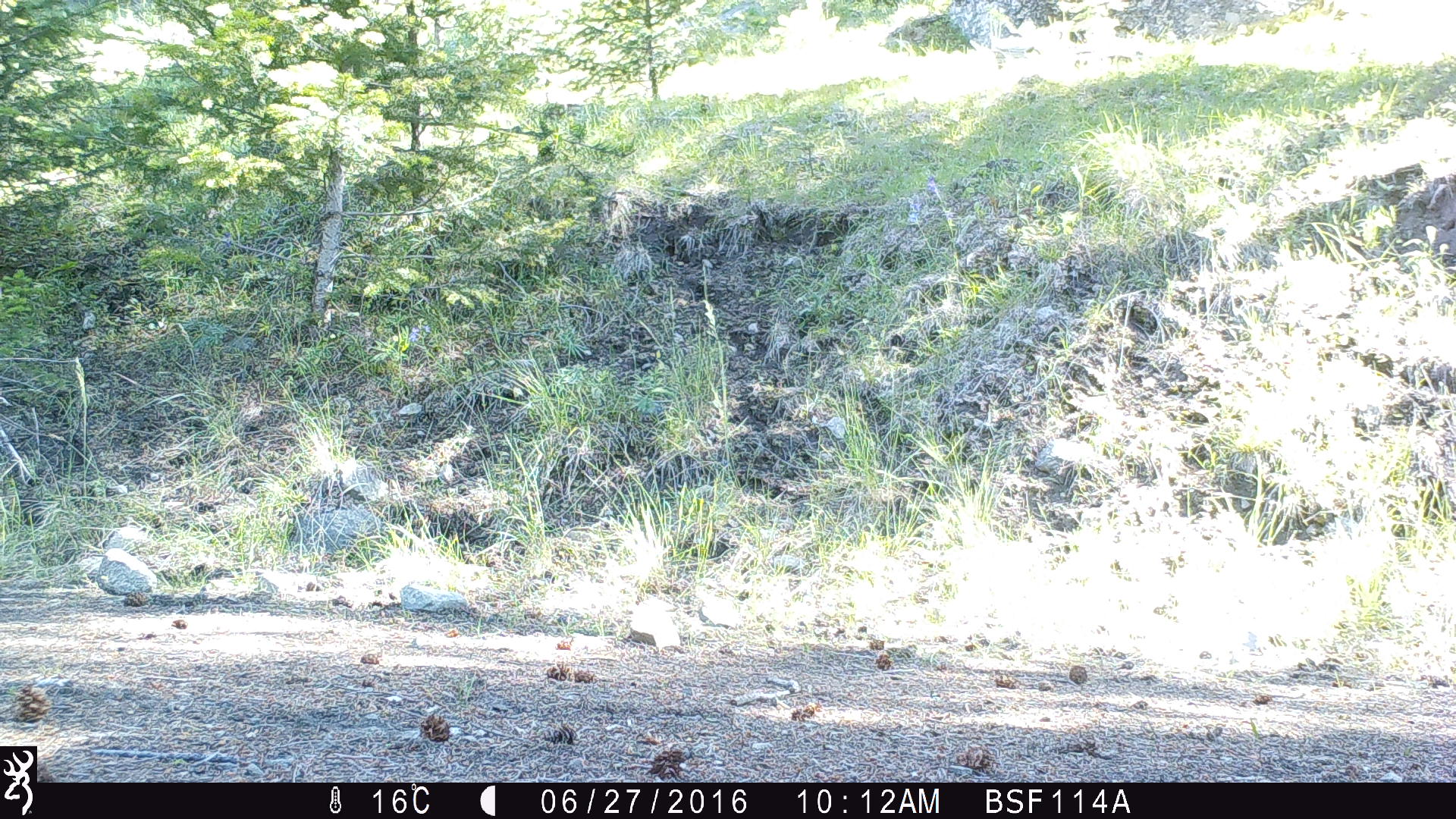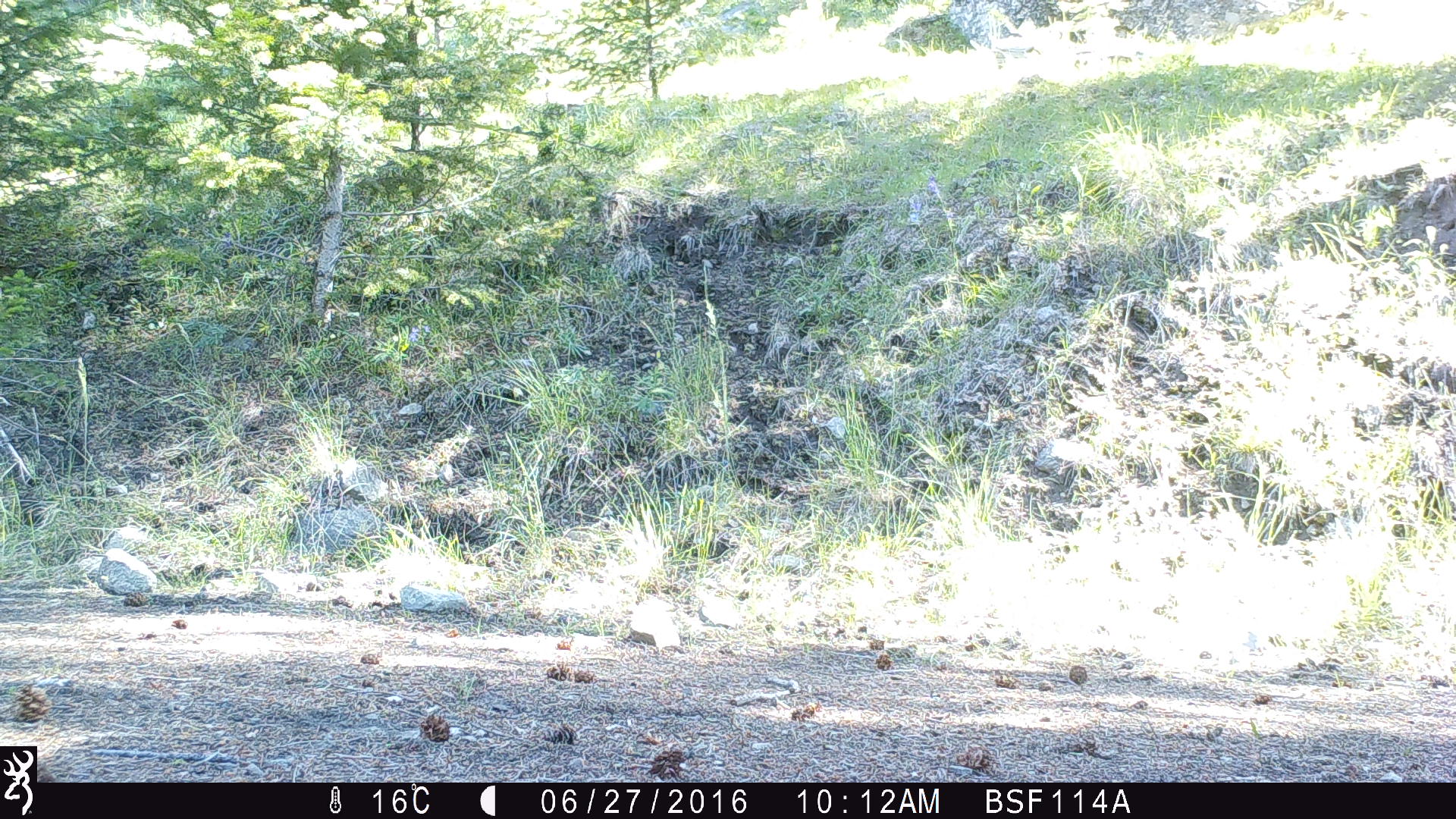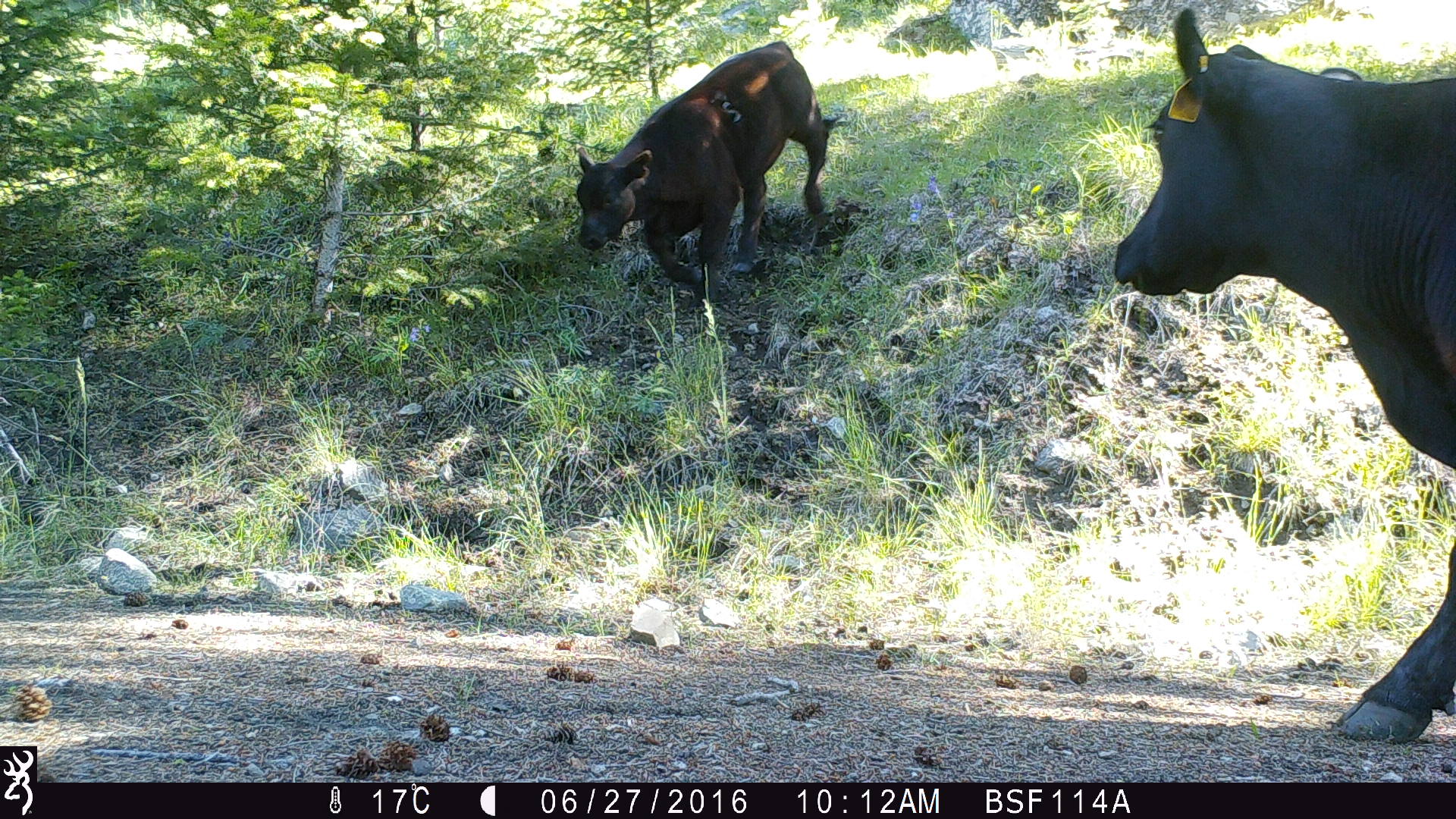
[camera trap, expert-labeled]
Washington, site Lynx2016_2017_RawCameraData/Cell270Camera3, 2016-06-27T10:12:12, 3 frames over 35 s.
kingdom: Animalia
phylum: Chordata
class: Mammalia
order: Artiodactyla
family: Bovidae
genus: Bos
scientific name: Bos taurus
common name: domestic cattle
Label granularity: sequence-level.